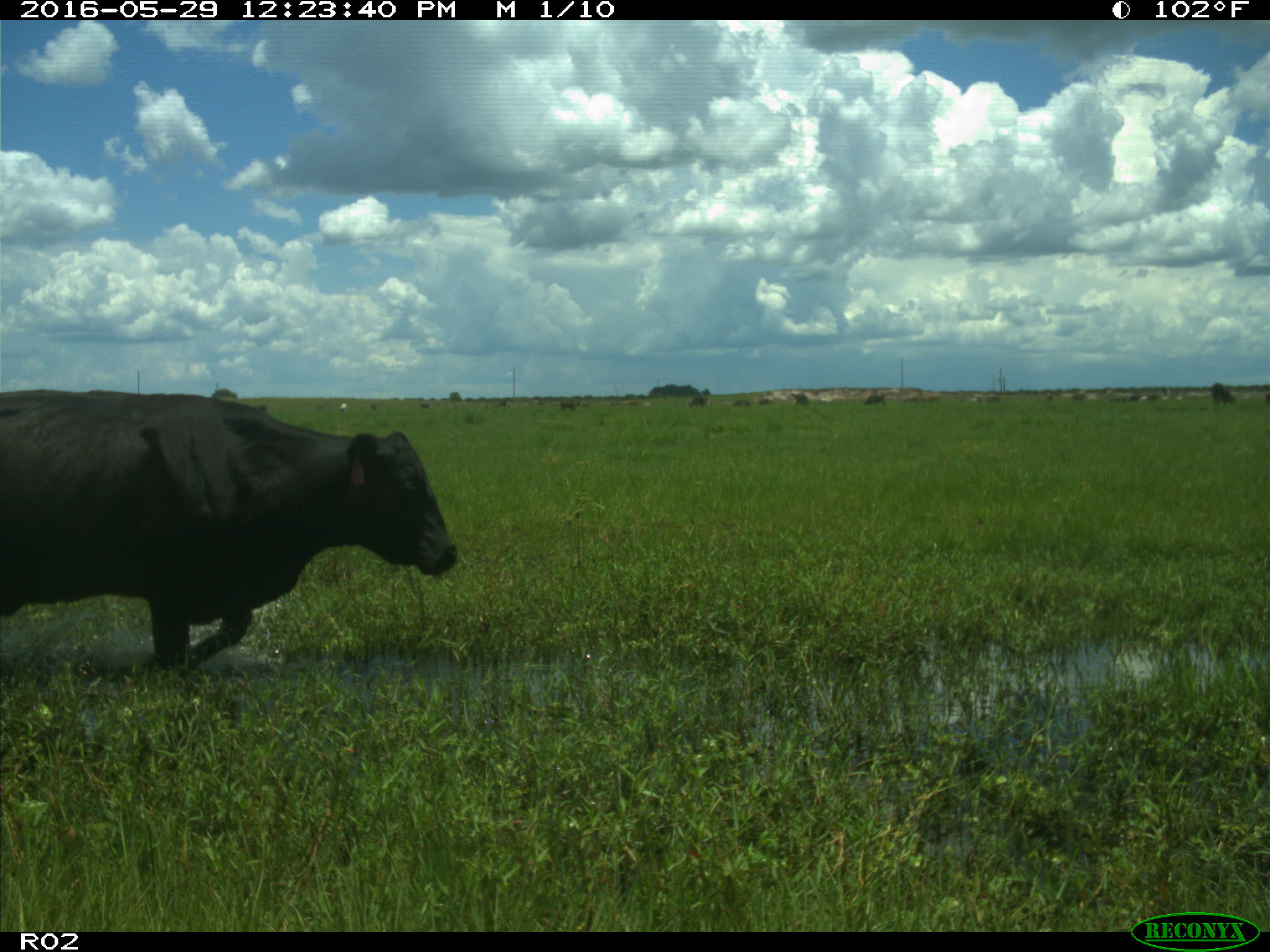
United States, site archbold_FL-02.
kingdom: Animalia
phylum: Chordata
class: Mammalia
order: Artiodactyla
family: Bovidae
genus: Bos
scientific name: Bos taurus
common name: domestic cow